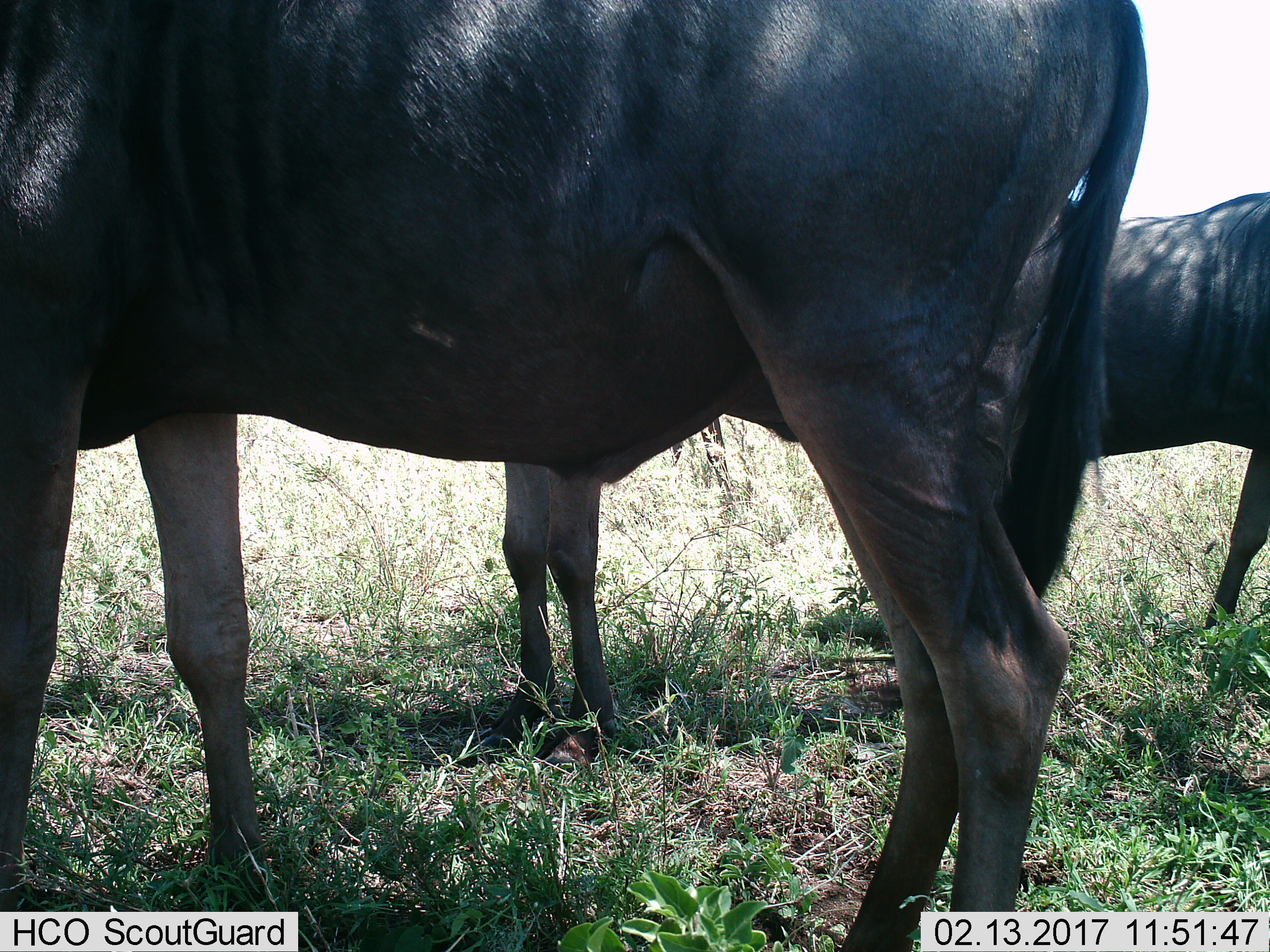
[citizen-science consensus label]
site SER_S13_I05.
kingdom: Animalia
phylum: Chordata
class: Mammalia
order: Artiodactyla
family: Bovidae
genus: Connochaetes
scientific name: Connochaetes taurinus taurinus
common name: blue wildebeest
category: wildebeestblue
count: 2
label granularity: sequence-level